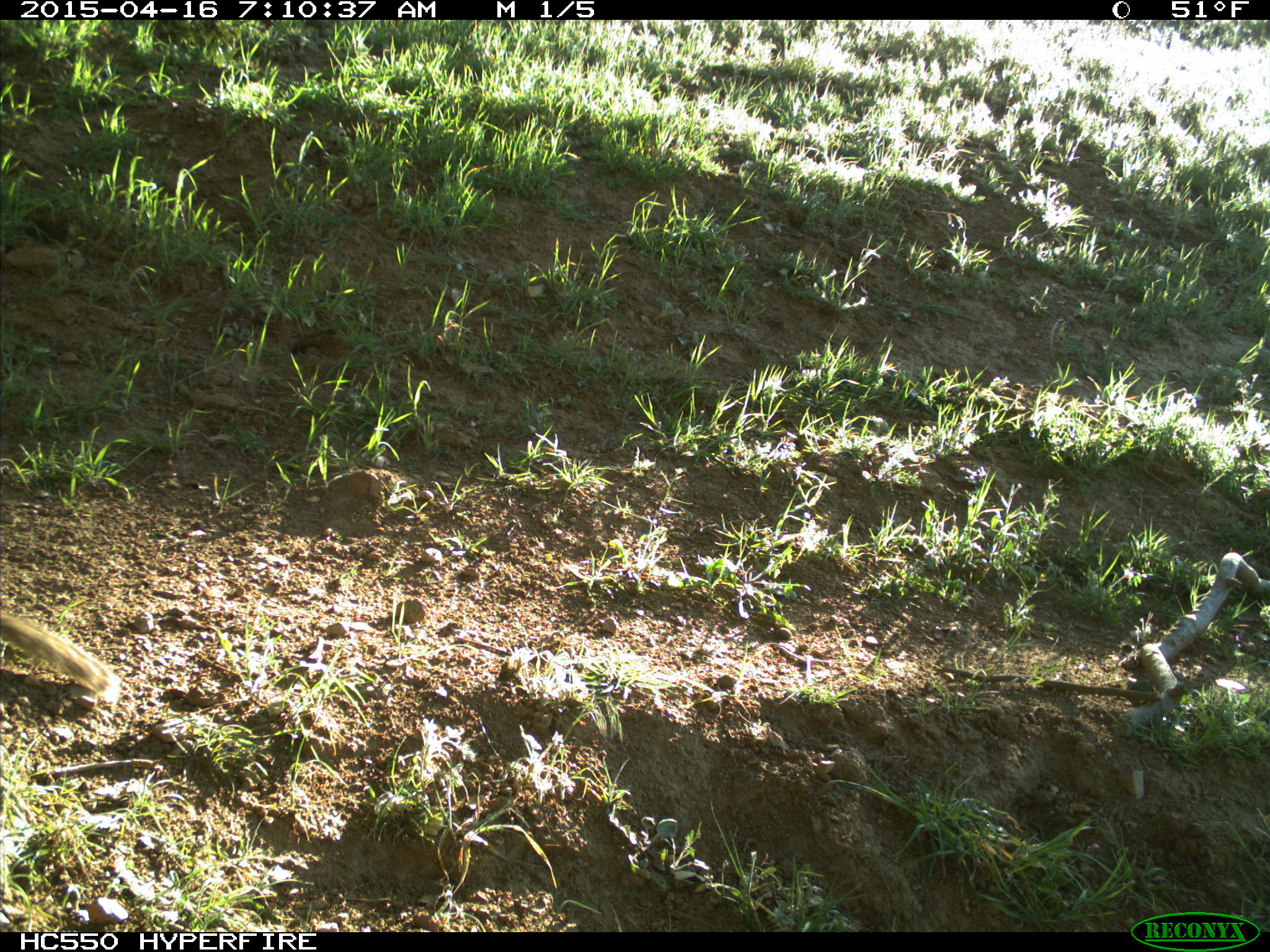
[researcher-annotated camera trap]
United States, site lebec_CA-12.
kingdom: Animalia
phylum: Chordata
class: Mammalia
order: Rodentia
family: Sciuridae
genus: Otospermophilus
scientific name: Otospermophilus beecheyi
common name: california ground squirrel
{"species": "Otospermophilus beecheyi (california ground squirrel)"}